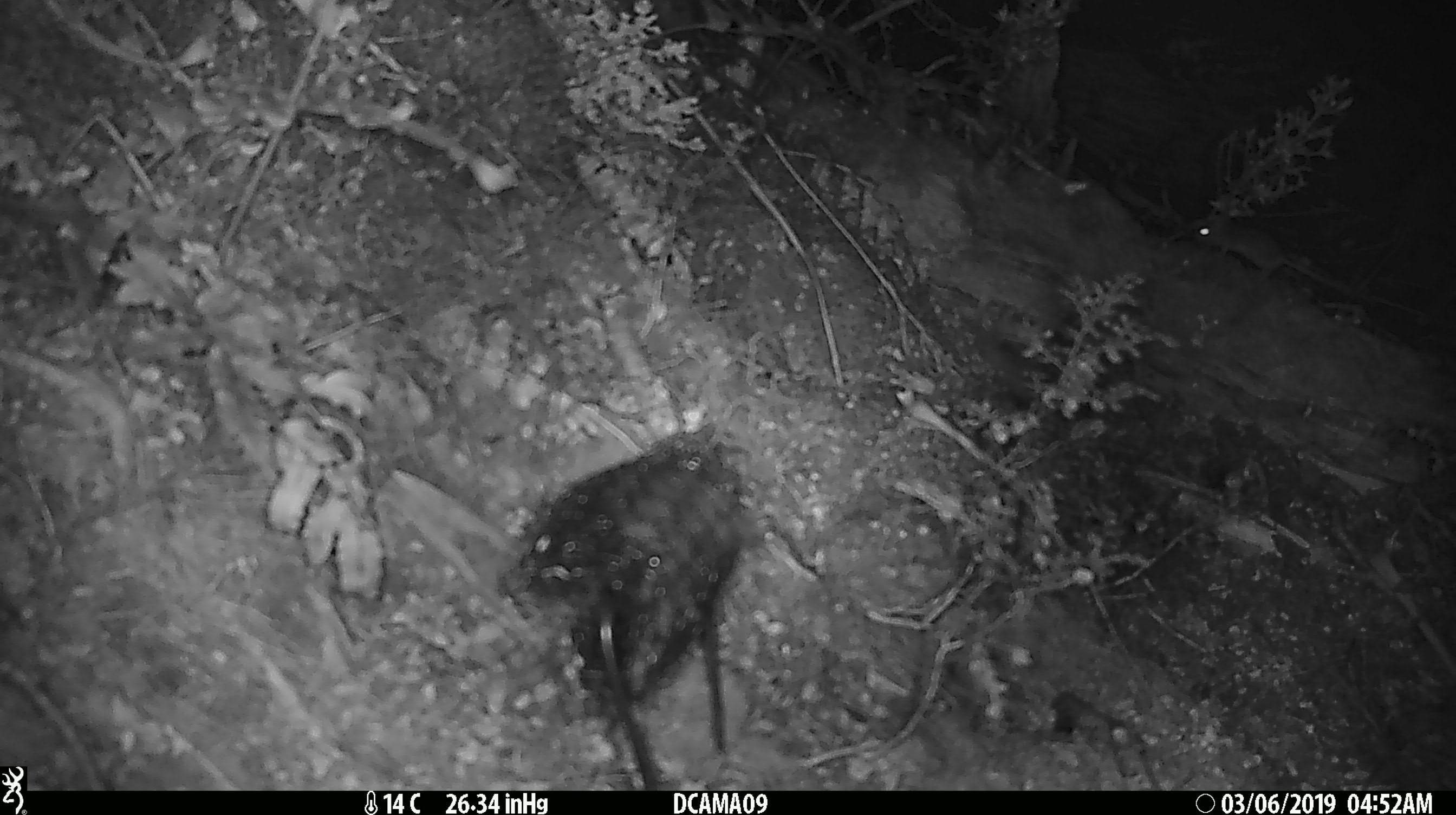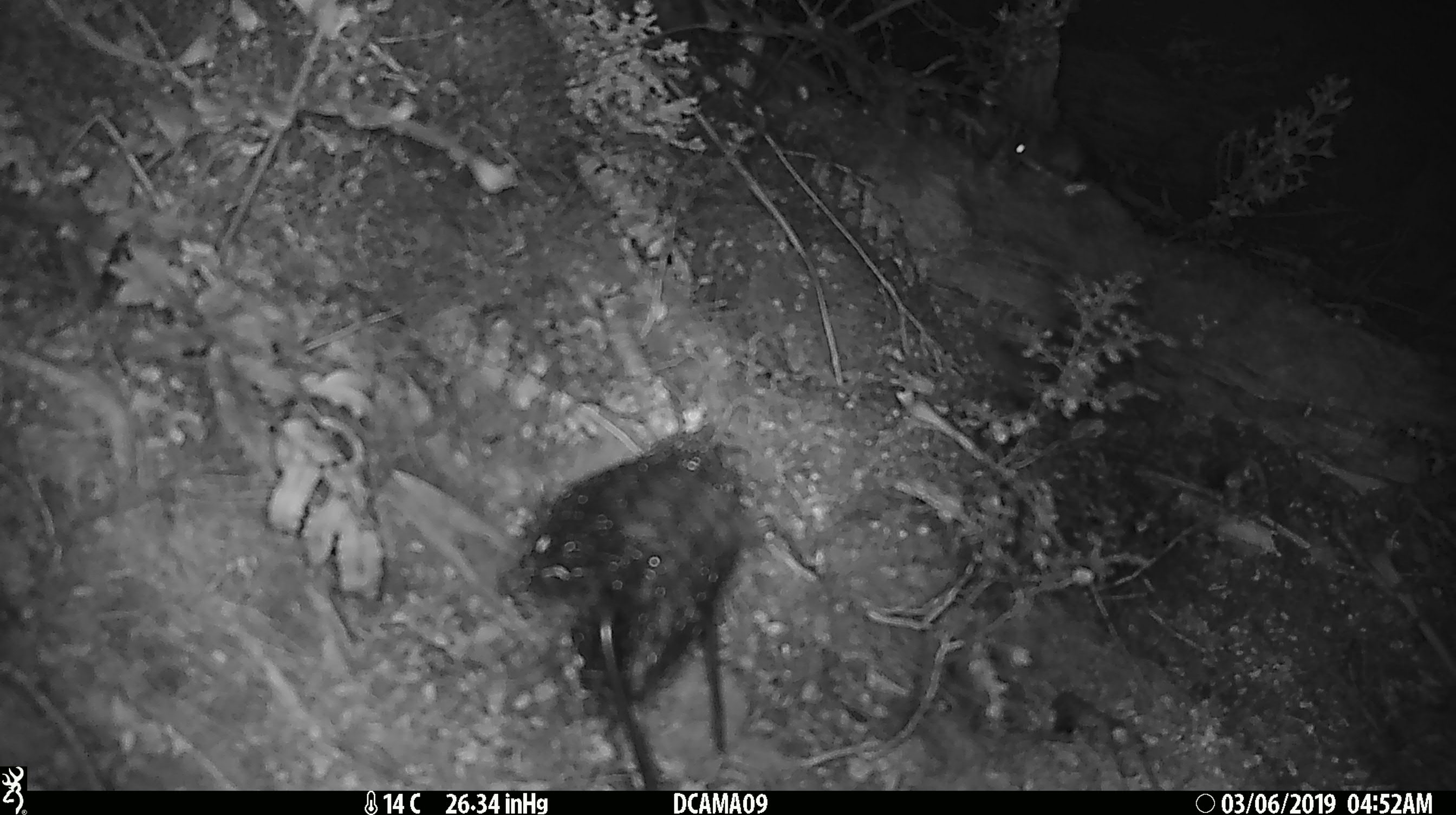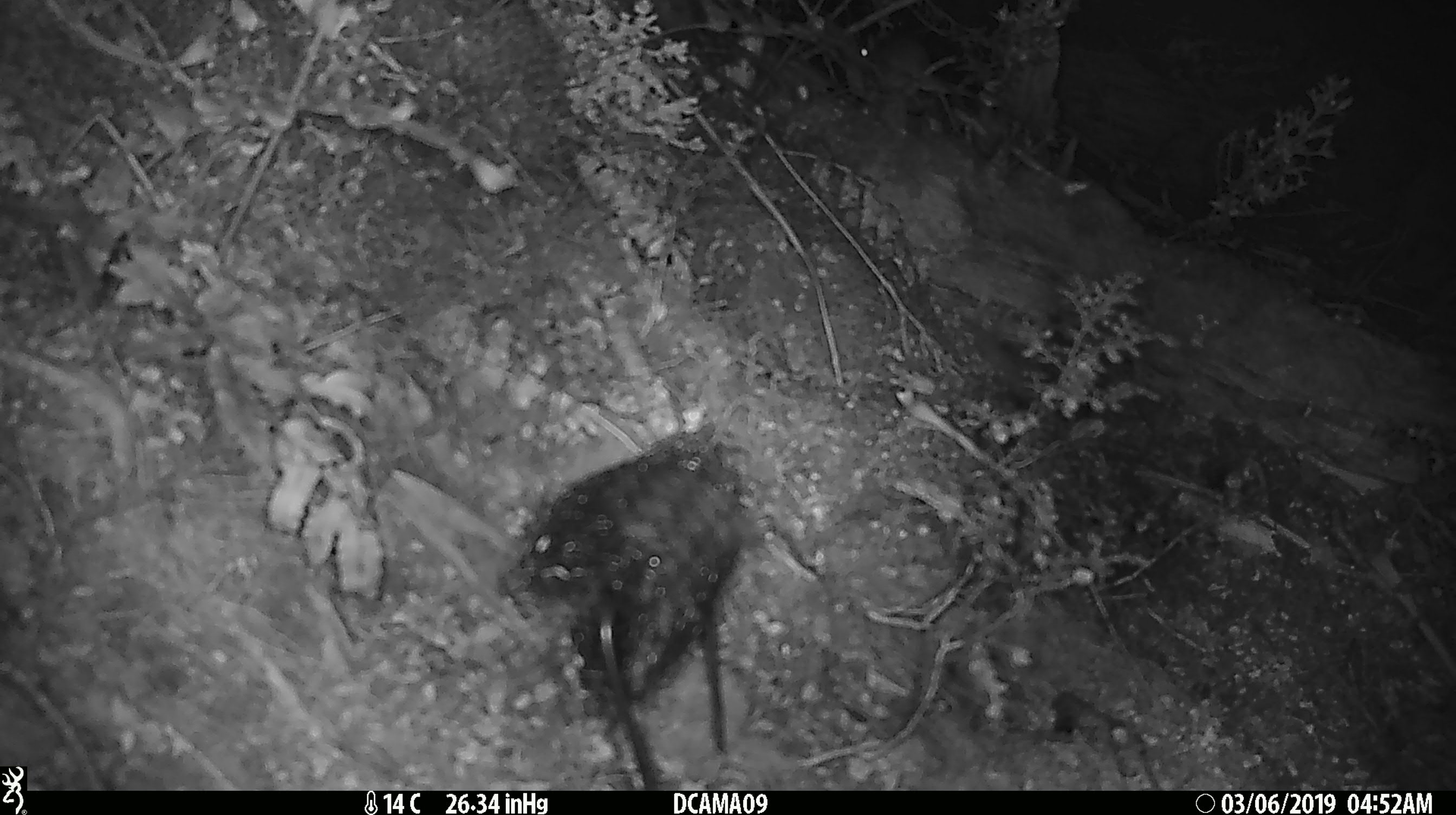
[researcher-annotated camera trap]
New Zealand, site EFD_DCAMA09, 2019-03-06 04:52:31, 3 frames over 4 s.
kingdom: Animalia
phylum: Chordata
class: Mammalia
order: Rodentia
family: Muridae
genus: Mus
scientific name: Mus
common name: mouse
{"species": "mouse (Mus)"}